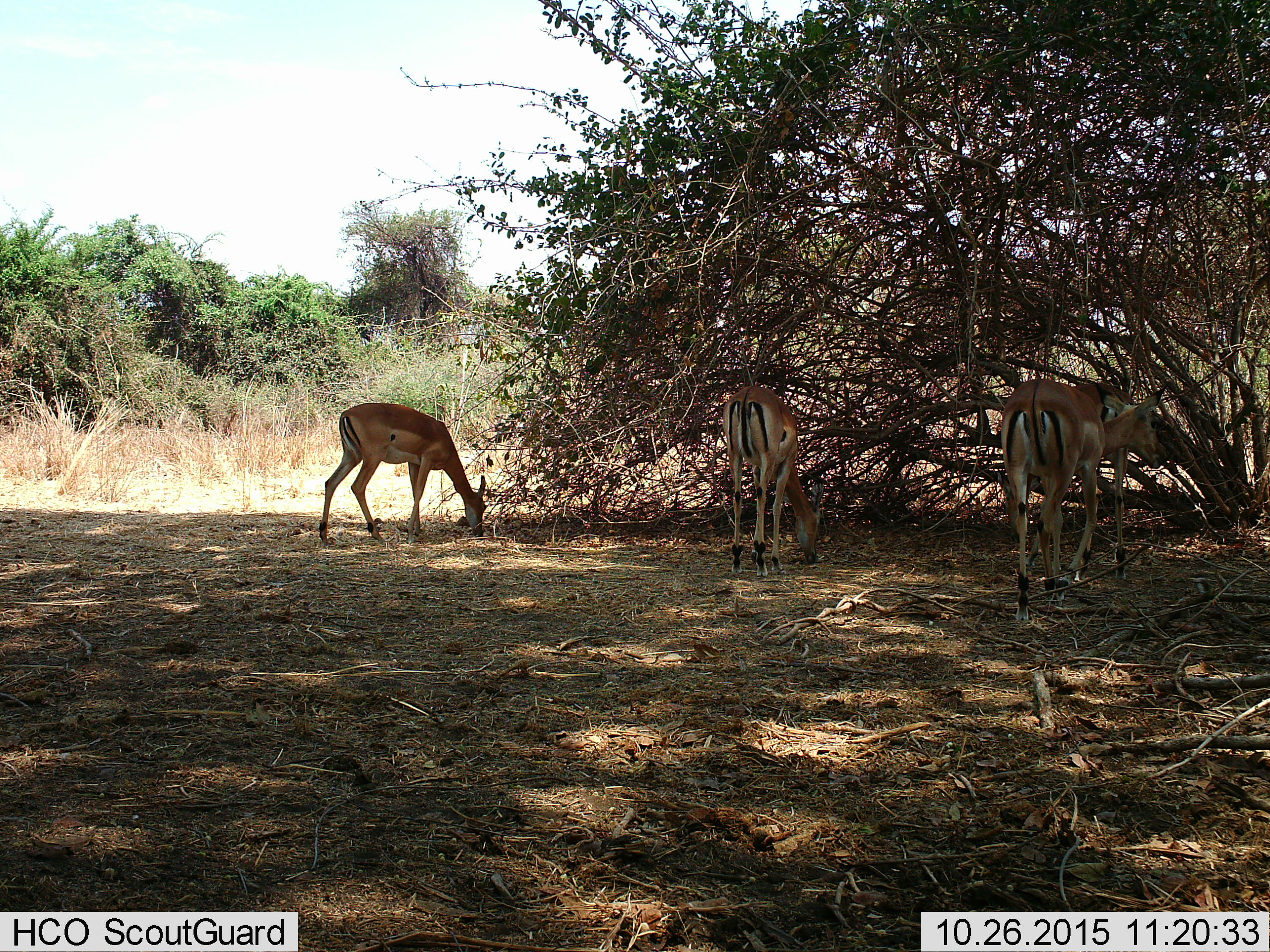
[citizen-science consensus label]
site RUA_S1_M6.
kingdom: Animalia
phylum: Chordata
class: Mammalia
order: Artiodactyla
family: Bovidae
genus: Aepyceros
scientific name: Aepyceros melampus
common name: impala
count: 4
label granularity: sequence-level